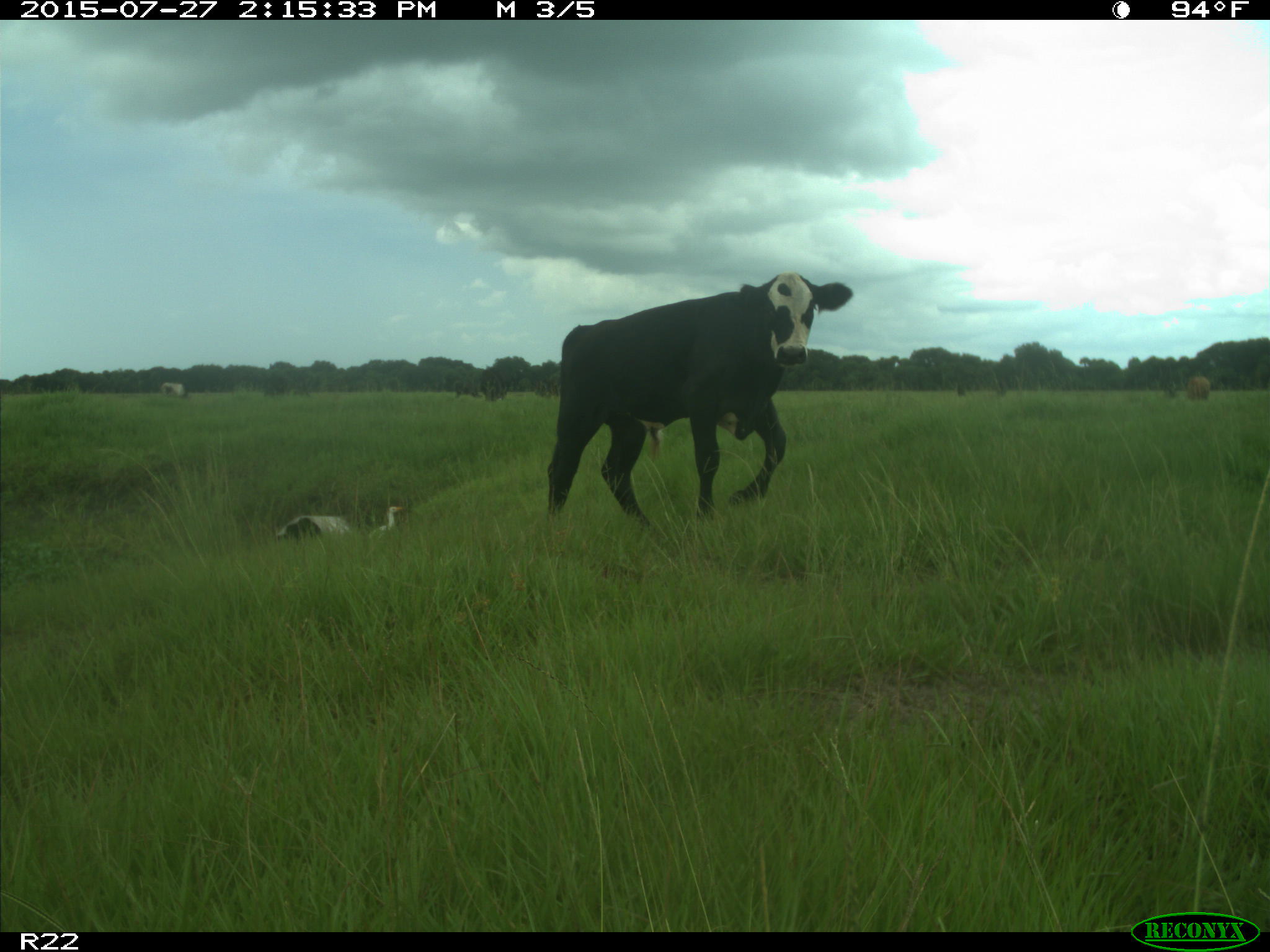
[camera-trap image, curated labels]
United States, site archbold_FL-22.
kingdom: Animalia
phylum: Chordata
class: Mammalia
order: Artiodactyla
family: Bovidae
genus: Bos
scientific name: Bos taurus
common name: domestic cow